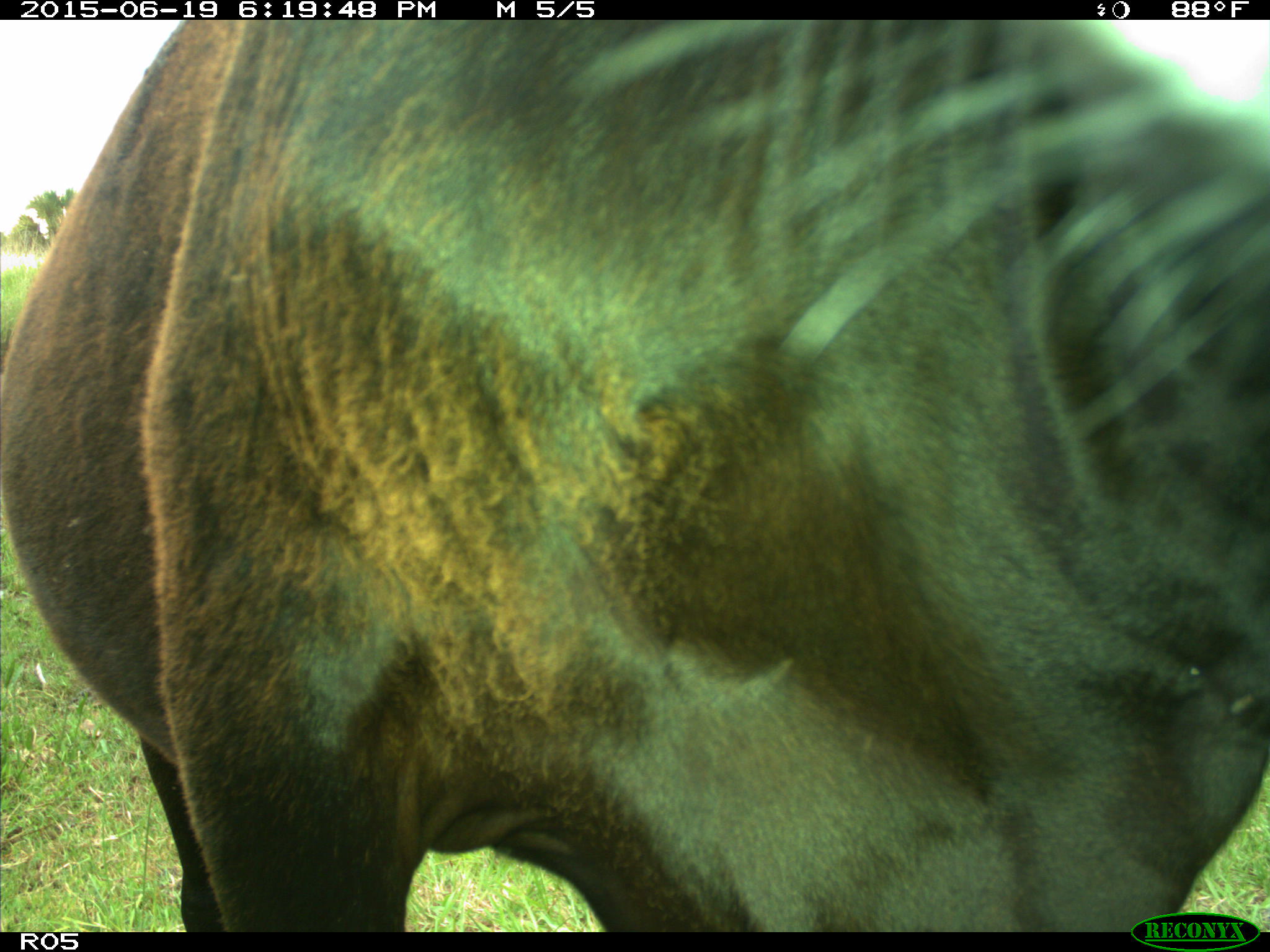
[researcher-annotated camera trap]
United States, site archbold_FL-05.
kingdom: Animalia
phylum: Chordata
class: Mammalia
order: Artiodactyla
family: Bovidae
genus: Bos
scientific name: Bos taurus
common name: domestic cow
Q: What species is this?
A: Bos taurus (domestic cow).